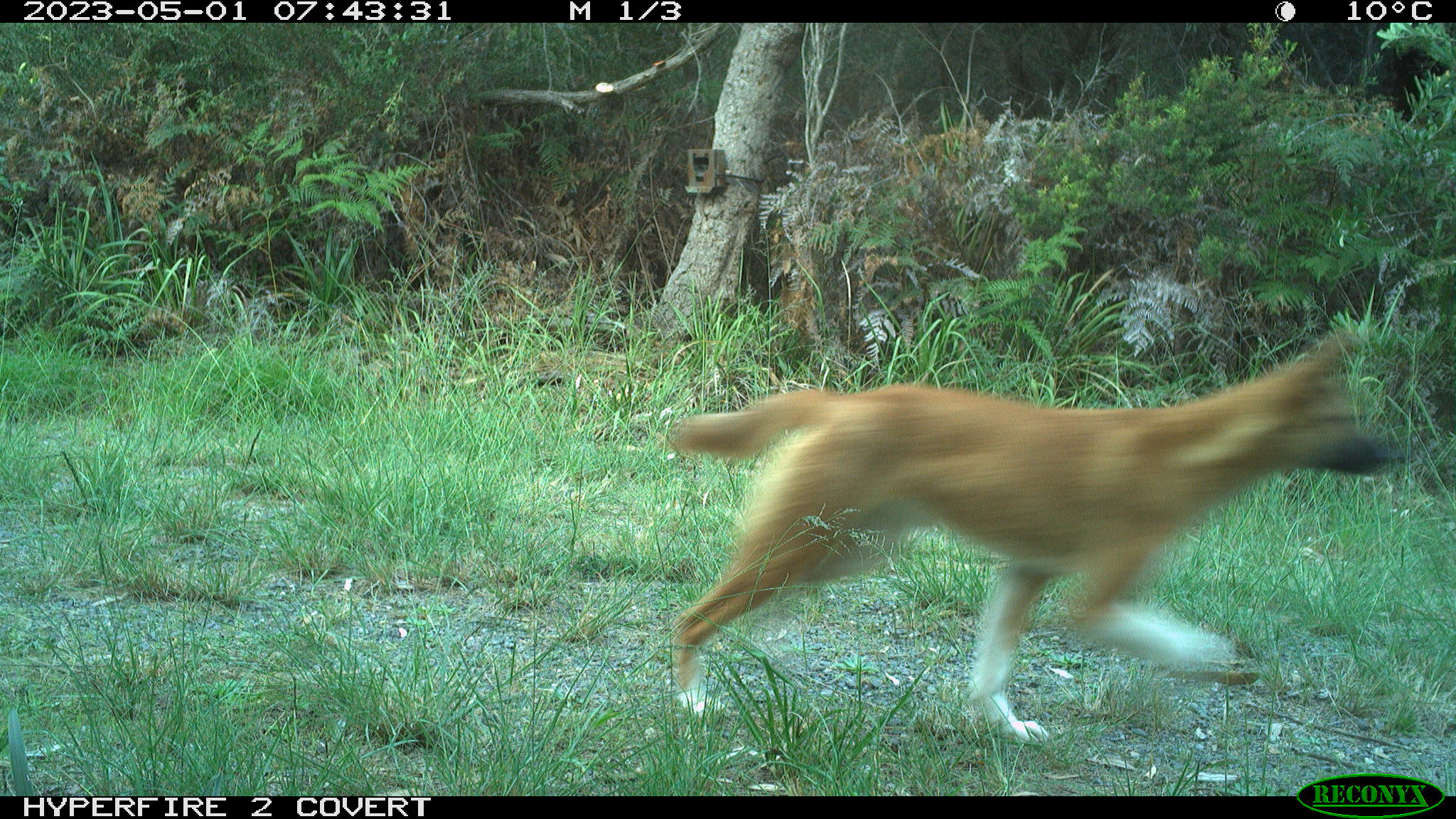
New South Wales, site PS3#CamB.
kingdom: Animalia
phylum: Chordata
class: Mammalia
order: Carnivora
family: Canidae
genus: Canis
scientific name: Canis familiaris dingo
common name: dingo